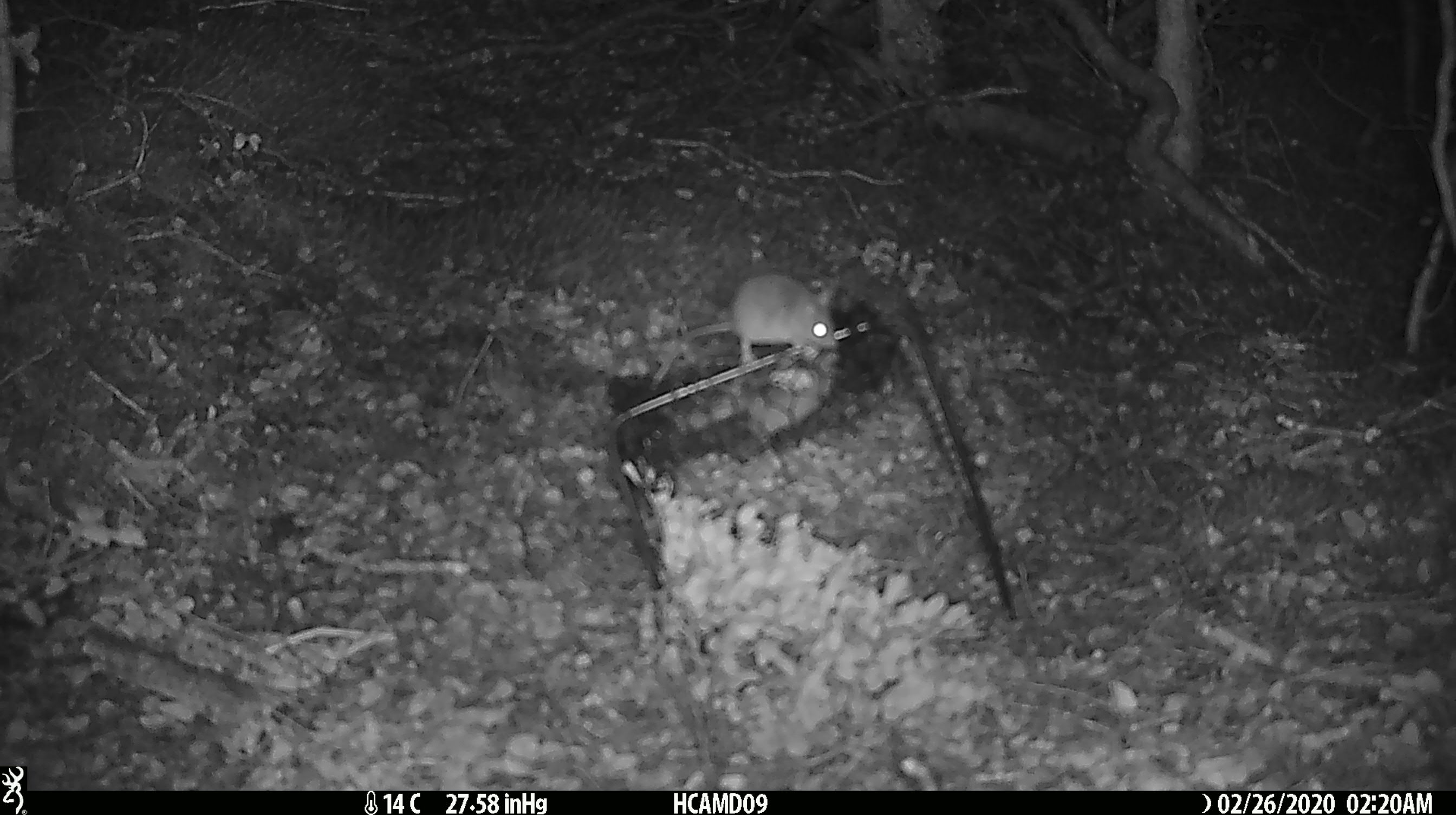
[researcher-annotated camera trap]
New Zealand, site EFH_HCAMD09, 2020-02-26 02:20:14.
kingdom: Animalia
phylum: Chordata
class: Mammalia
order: Rodentia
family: Muridae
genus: Mus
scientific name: Mus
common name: mouse